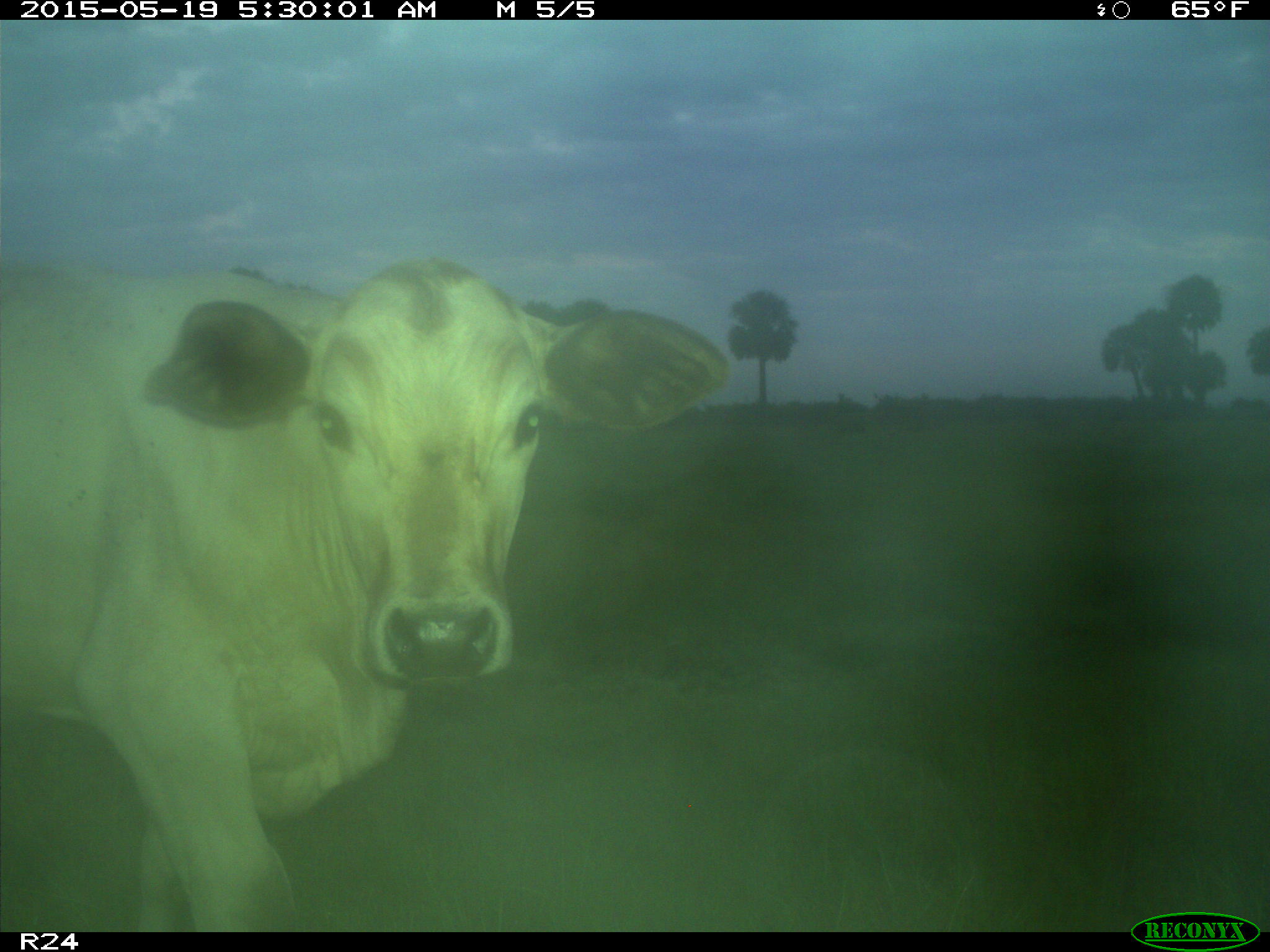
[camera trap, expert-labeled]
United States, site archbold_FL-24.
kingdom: Animalia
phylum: Chordata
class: Mammalia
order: Artiodactyla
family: Bovidae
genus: Bos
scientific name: Bos taurus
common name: domestic cow